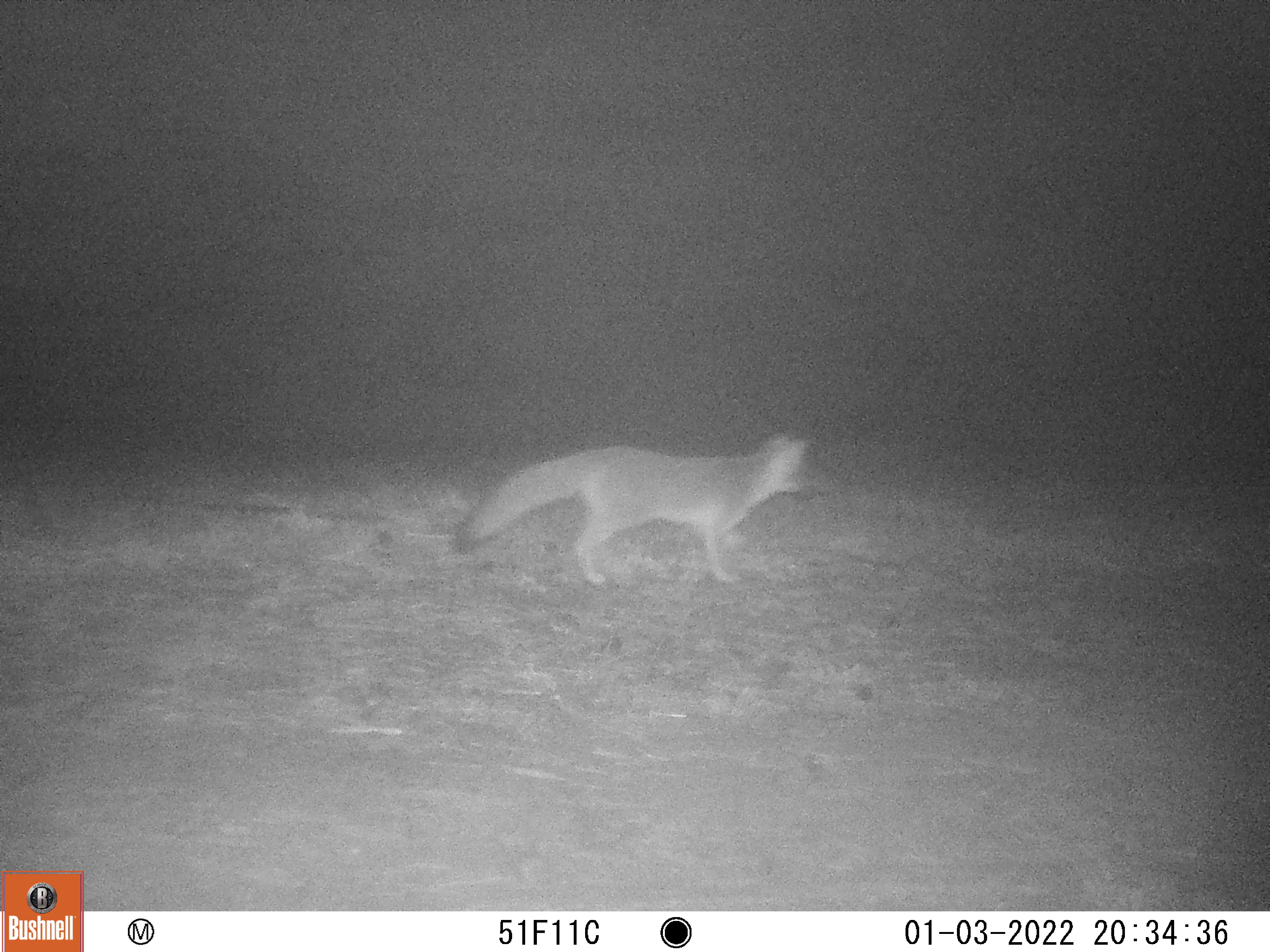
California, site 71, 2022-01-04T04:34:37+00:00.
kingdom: Animalia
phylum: Chordata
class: Mammalia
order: Carnivora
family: Canidae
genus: Urocyon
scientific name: Urocyon cinereoargenteus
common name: gray fox